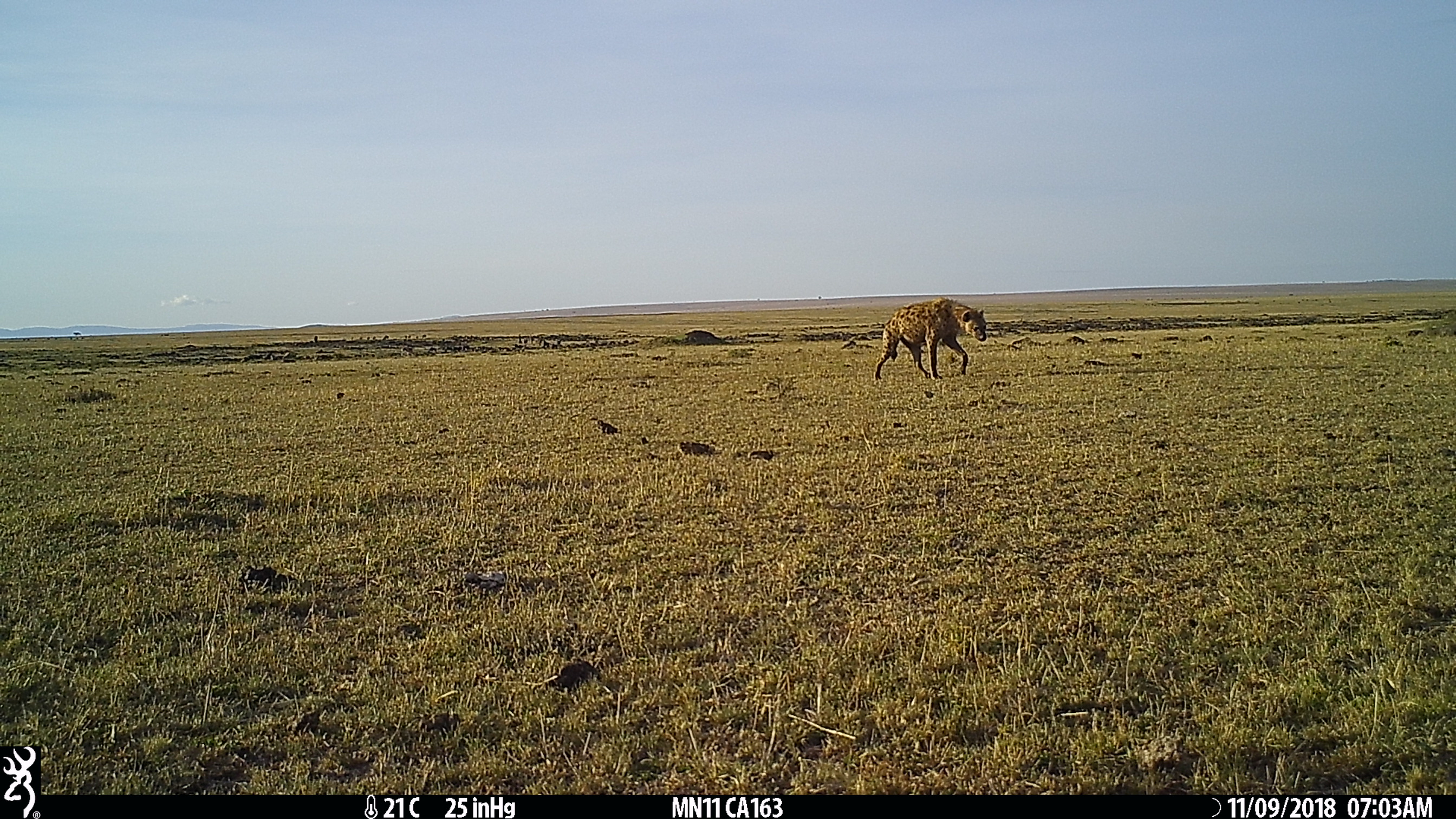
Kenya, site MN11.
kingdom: Animalia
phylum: Chordata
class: Mammalia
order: Carnivora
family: Hyaenidae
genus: Crocuta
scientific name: Crocuta crocuta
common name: spotted hyena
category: hyena spotted